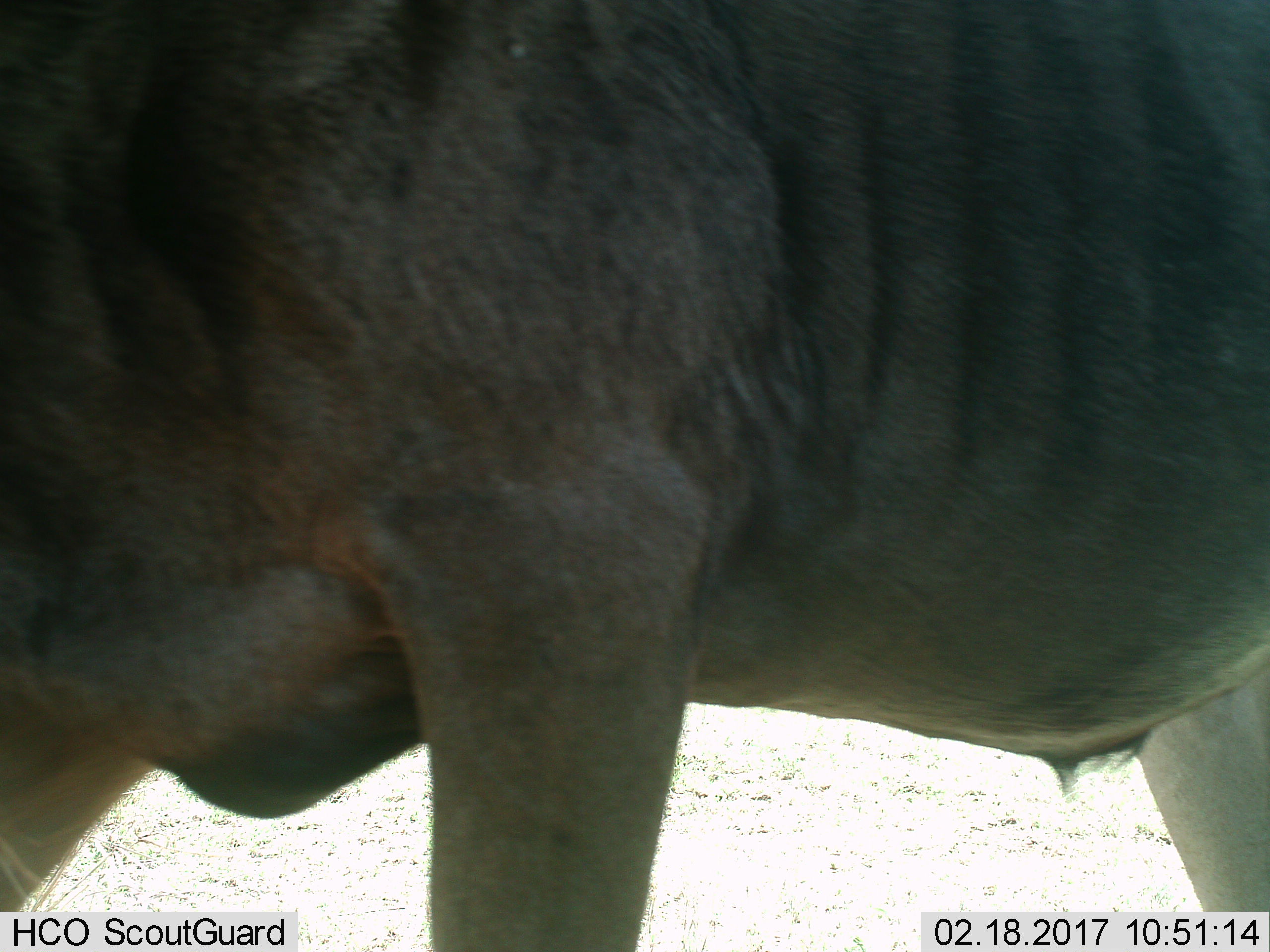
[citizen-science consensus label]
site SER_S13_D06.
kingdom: Animalia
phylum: Chordata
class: Mammalia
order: Artiodactyla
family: Bovidae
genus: Connochaetes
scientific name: Connochaetes taurinus taurinus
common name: blue wildebeest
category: wildebeestblue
Wildebeestblue (blue wildebeest) (Connochaetes taurinus taurinus), count 1. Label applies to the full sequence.